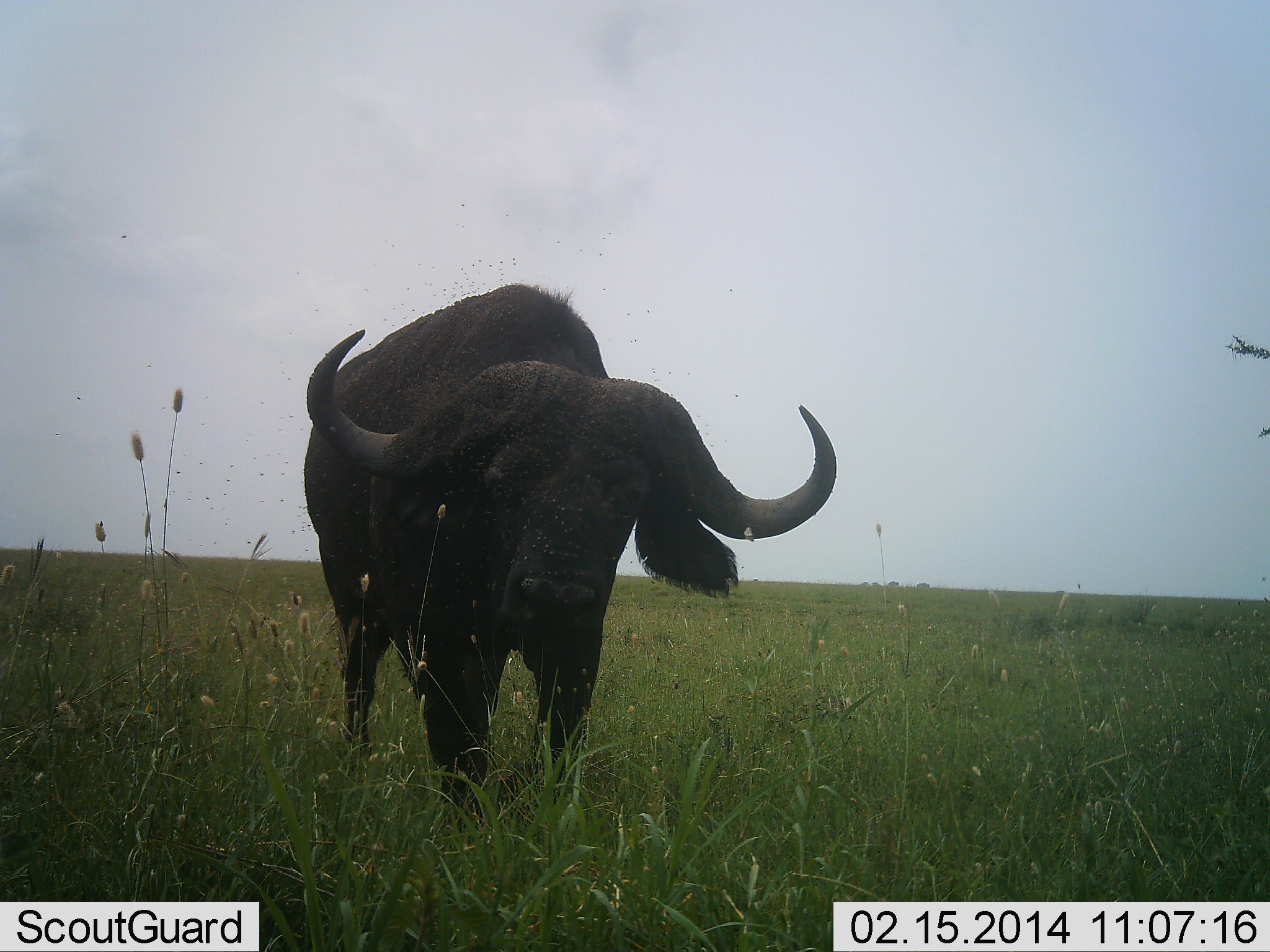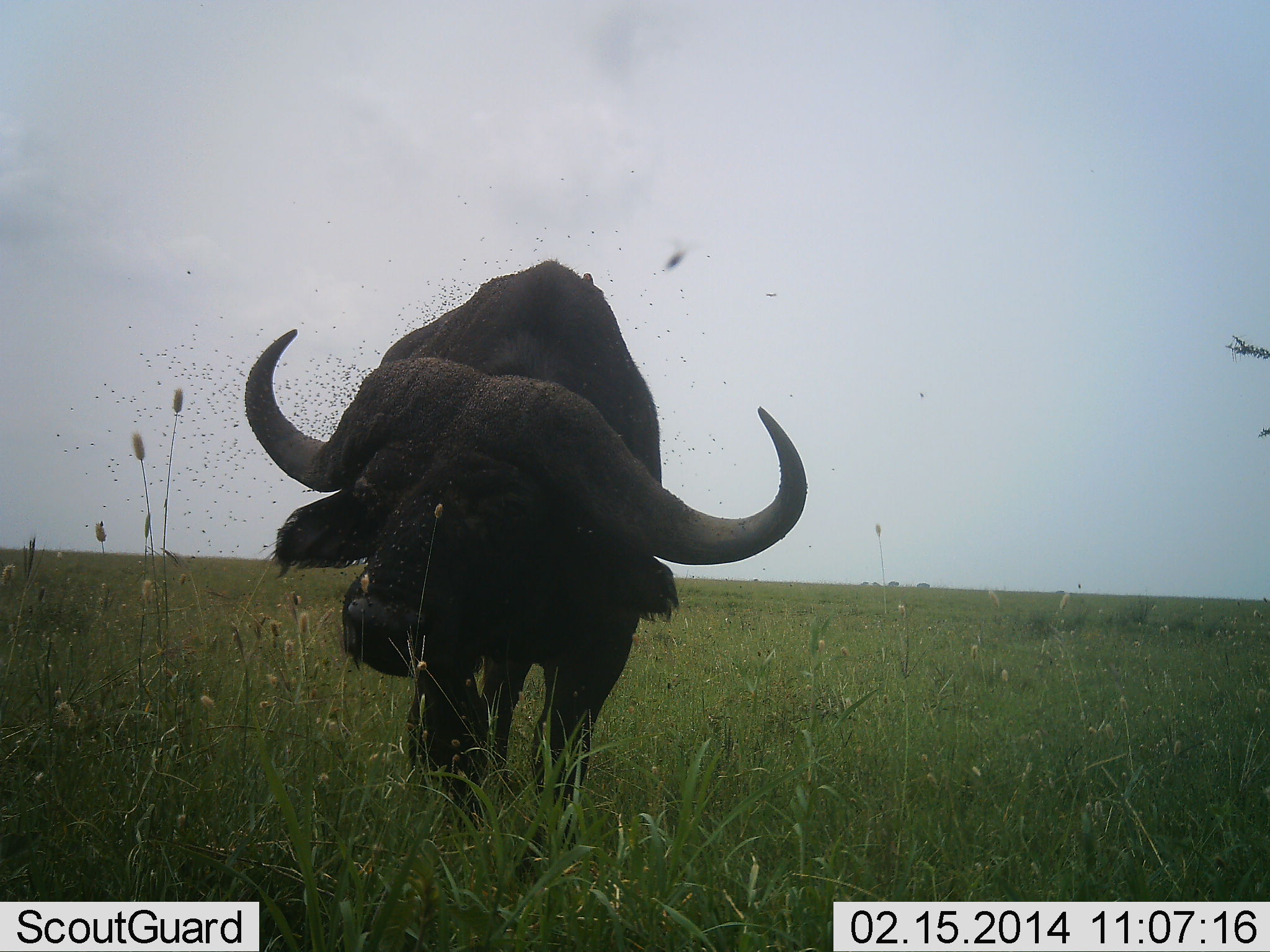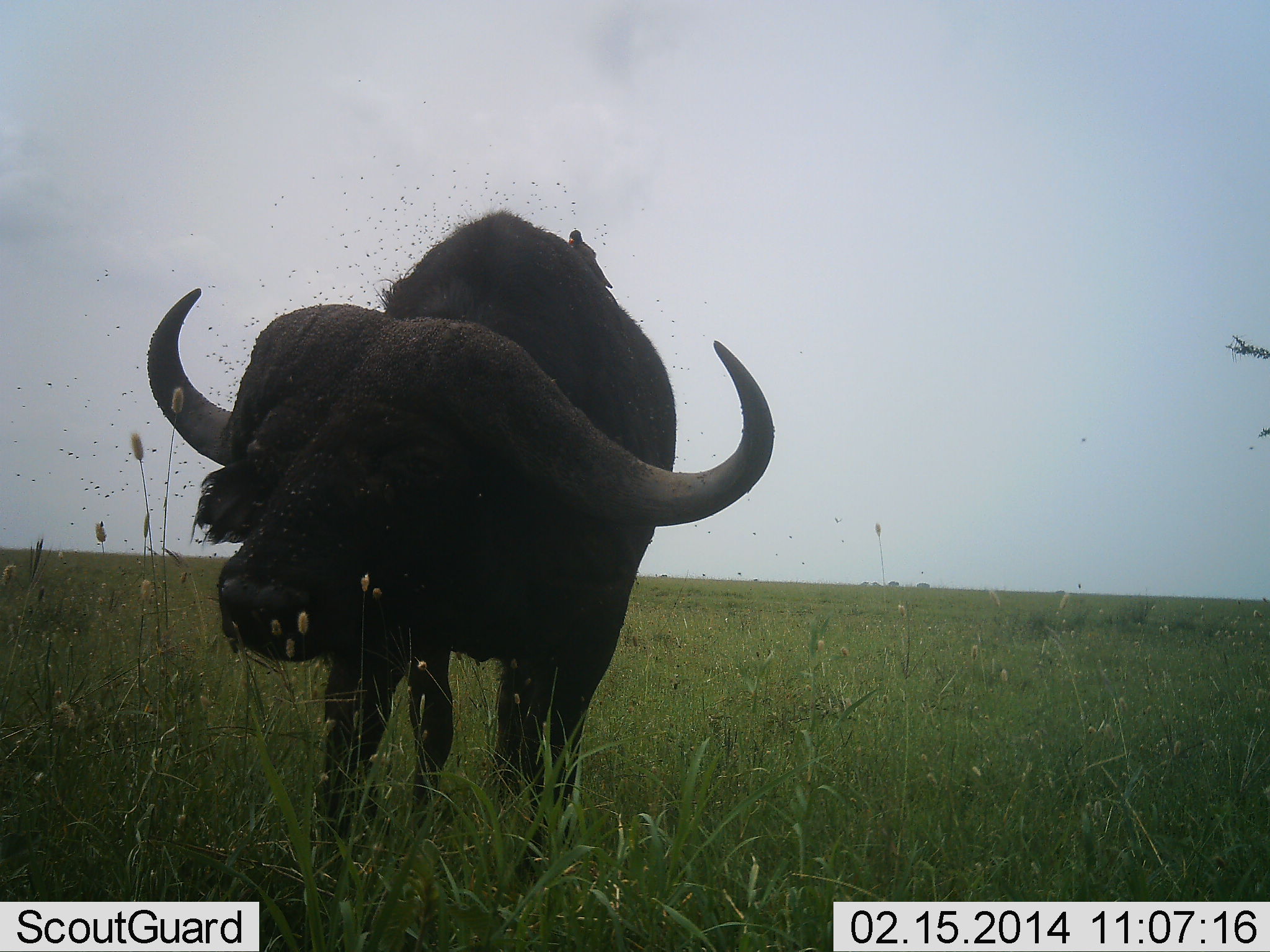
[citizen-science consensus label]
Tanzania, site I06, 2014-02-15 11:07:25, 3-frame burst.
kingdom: Animalia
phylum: Chordata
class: Mammalia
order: Artiodactyla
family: Bovidae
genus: Syncerus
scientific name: Syncerus caffer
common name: cape buffalo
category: buffalo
Buffalo (cape buffalo) (Syncerus caffer), count 1. Behavior (volunteer vote fractions): standing 0%, resting 0%, moving 73%, interacting 9%. Young present (vote fraction): 0%. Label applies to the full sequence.